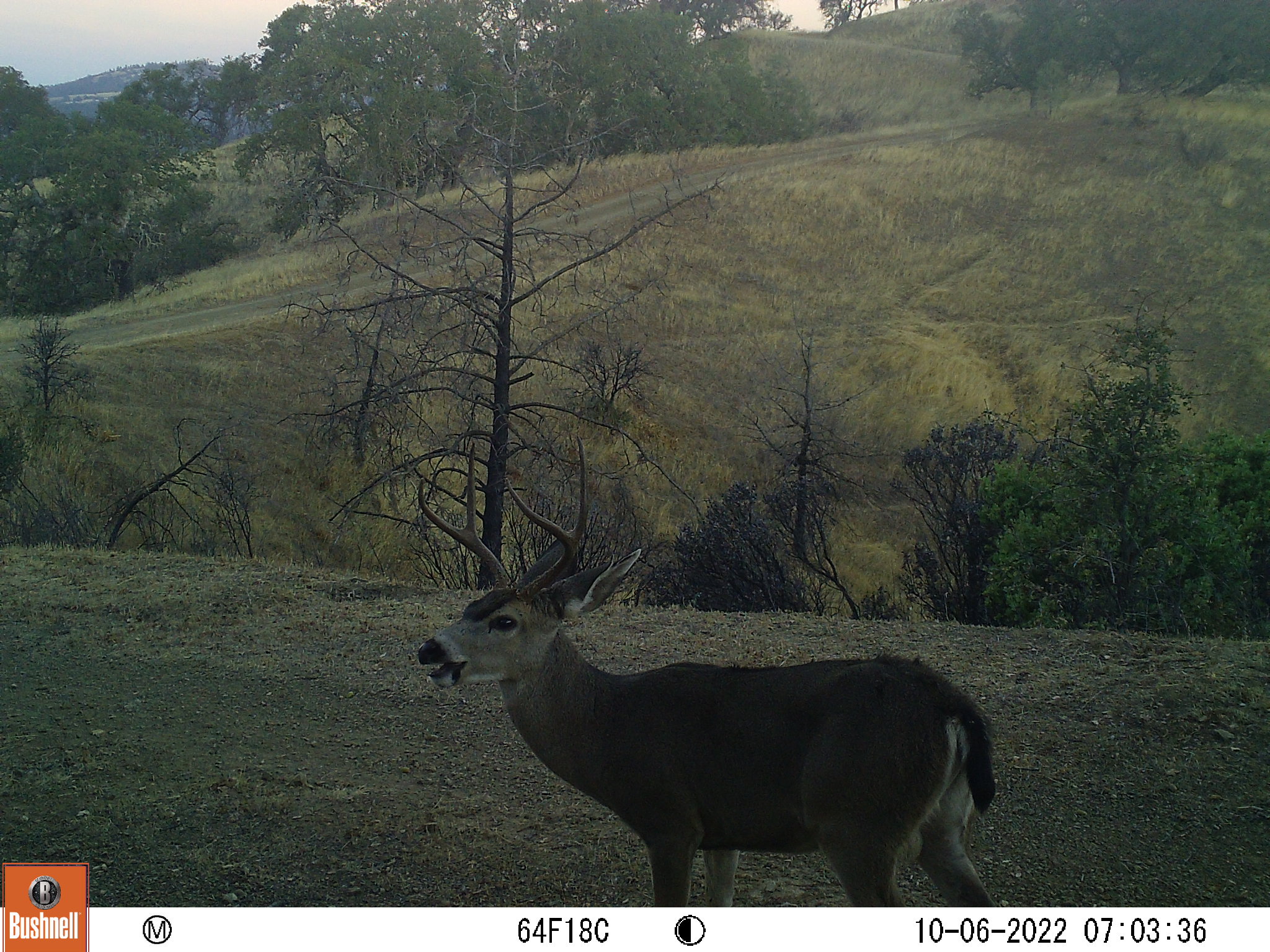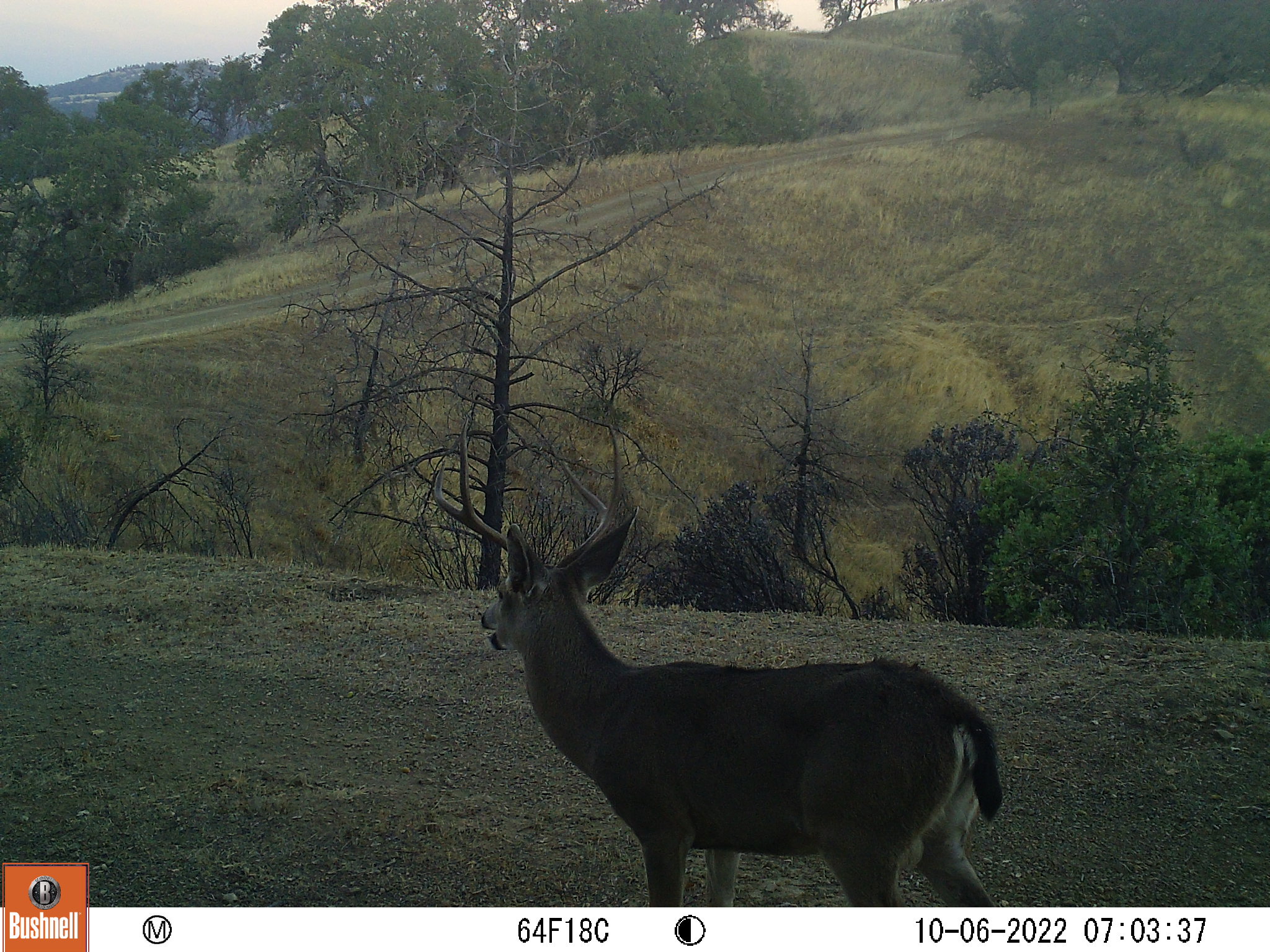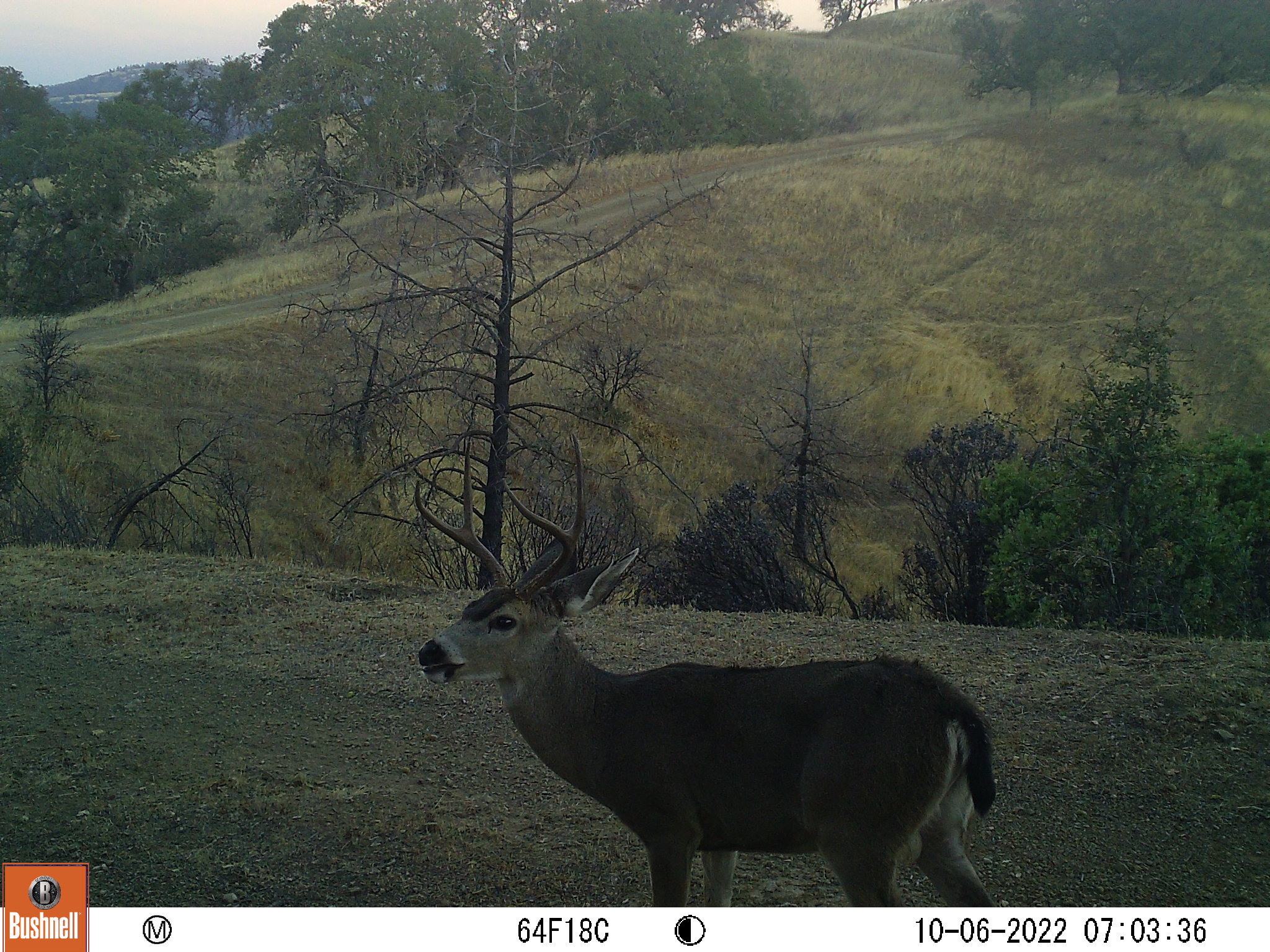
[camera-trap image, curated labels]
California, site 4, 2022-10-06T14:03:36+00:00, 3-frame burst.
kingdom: Animalia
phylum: Chordata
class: Mammalia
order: Artiodactyla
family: Cervidae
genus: Odocoileus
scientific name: Odocoileus hemionus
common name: mule deer